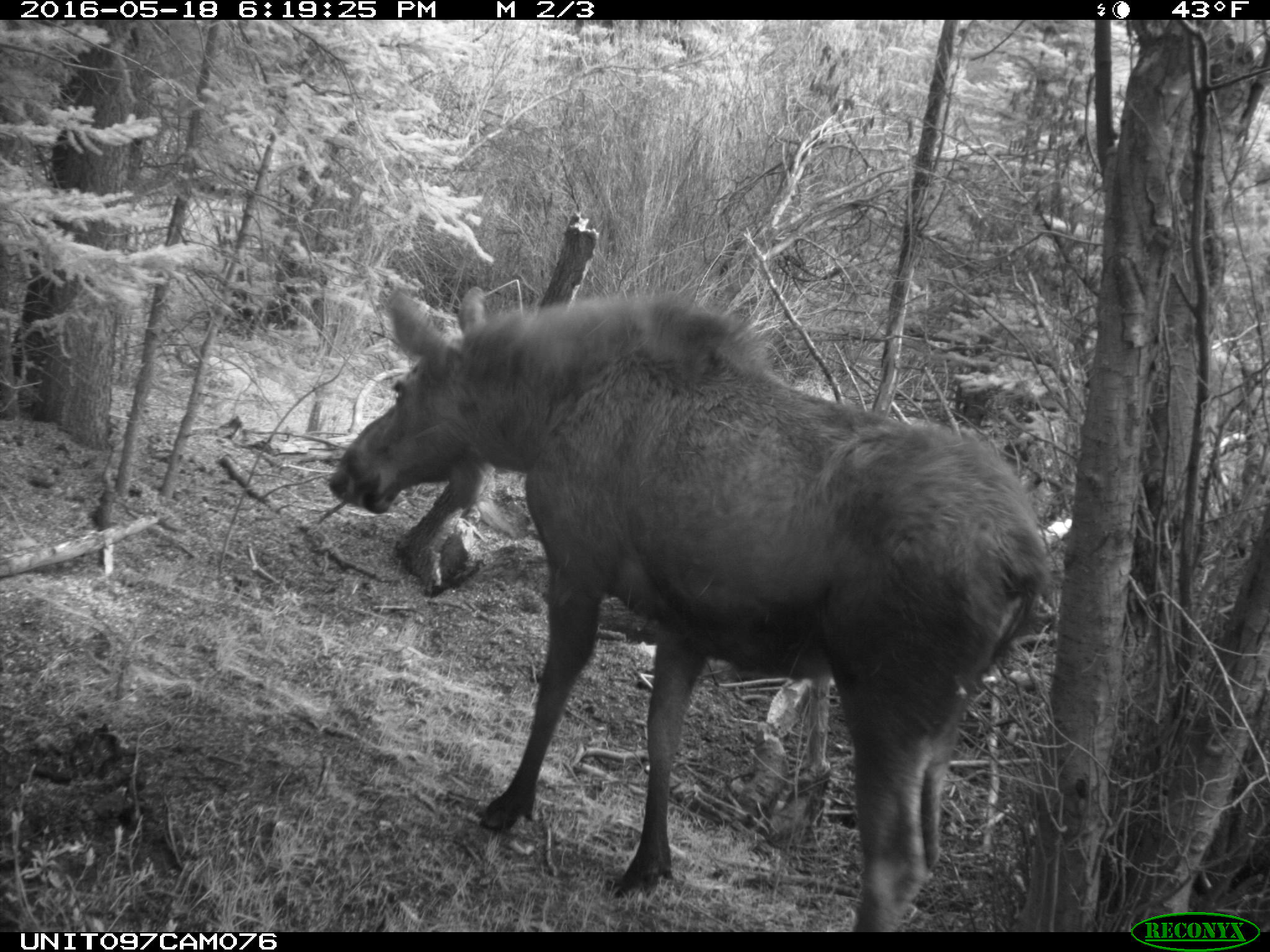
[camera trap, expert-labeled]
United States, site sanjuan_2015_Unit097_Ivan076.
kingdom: Animalia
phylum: Chordata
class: Mammalia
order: Artiodactyla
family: Cervidae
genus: Alces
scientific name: Alces alces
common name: moose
Alces alces (moose).